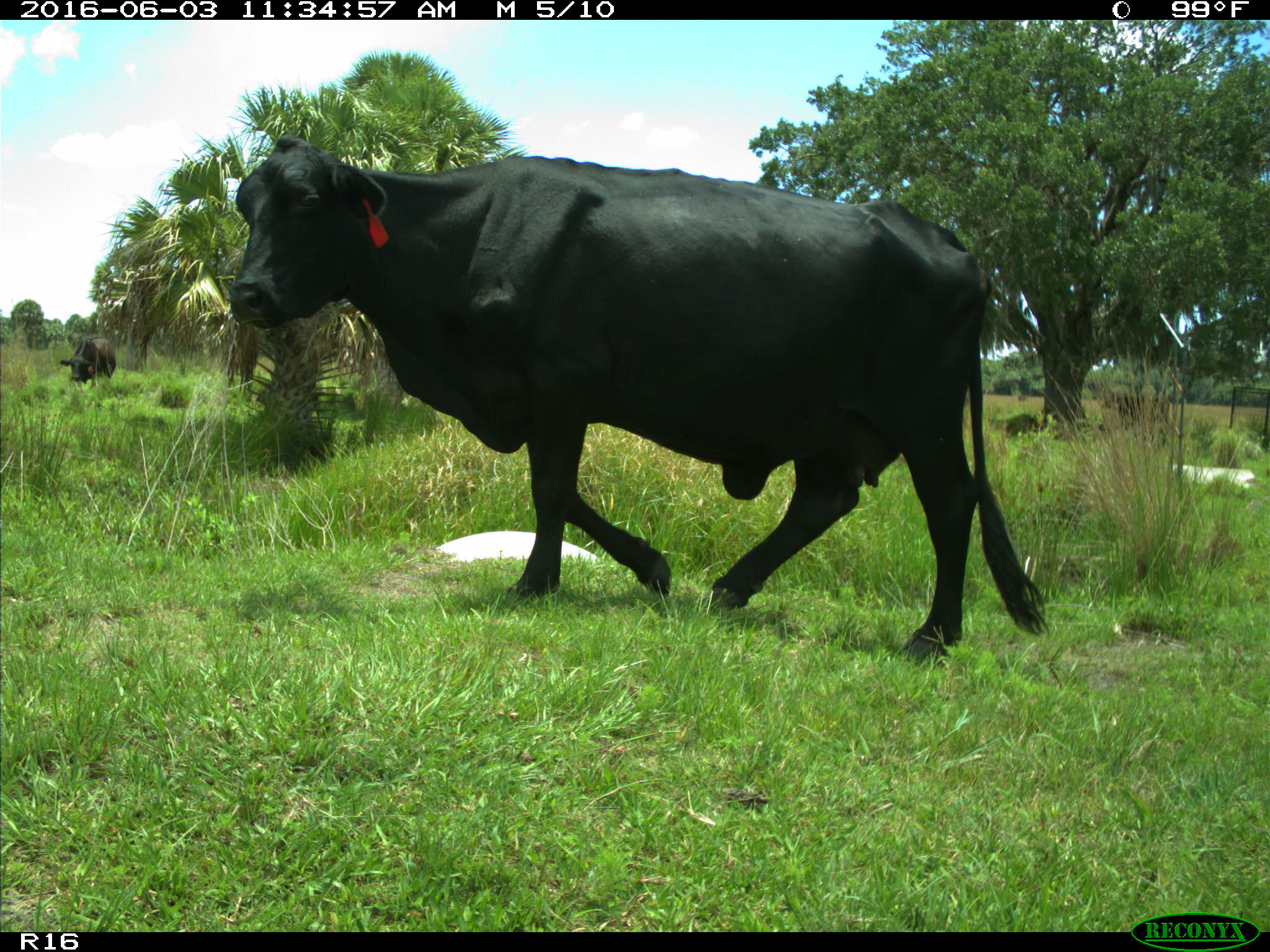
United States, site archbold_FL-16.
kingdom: Animalia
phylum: Chordata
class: Mammalia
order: Artiodactyla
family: Bovidae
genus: Bos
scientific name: Bos taurus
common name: domestic cow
Bos taurus (domestic cow).